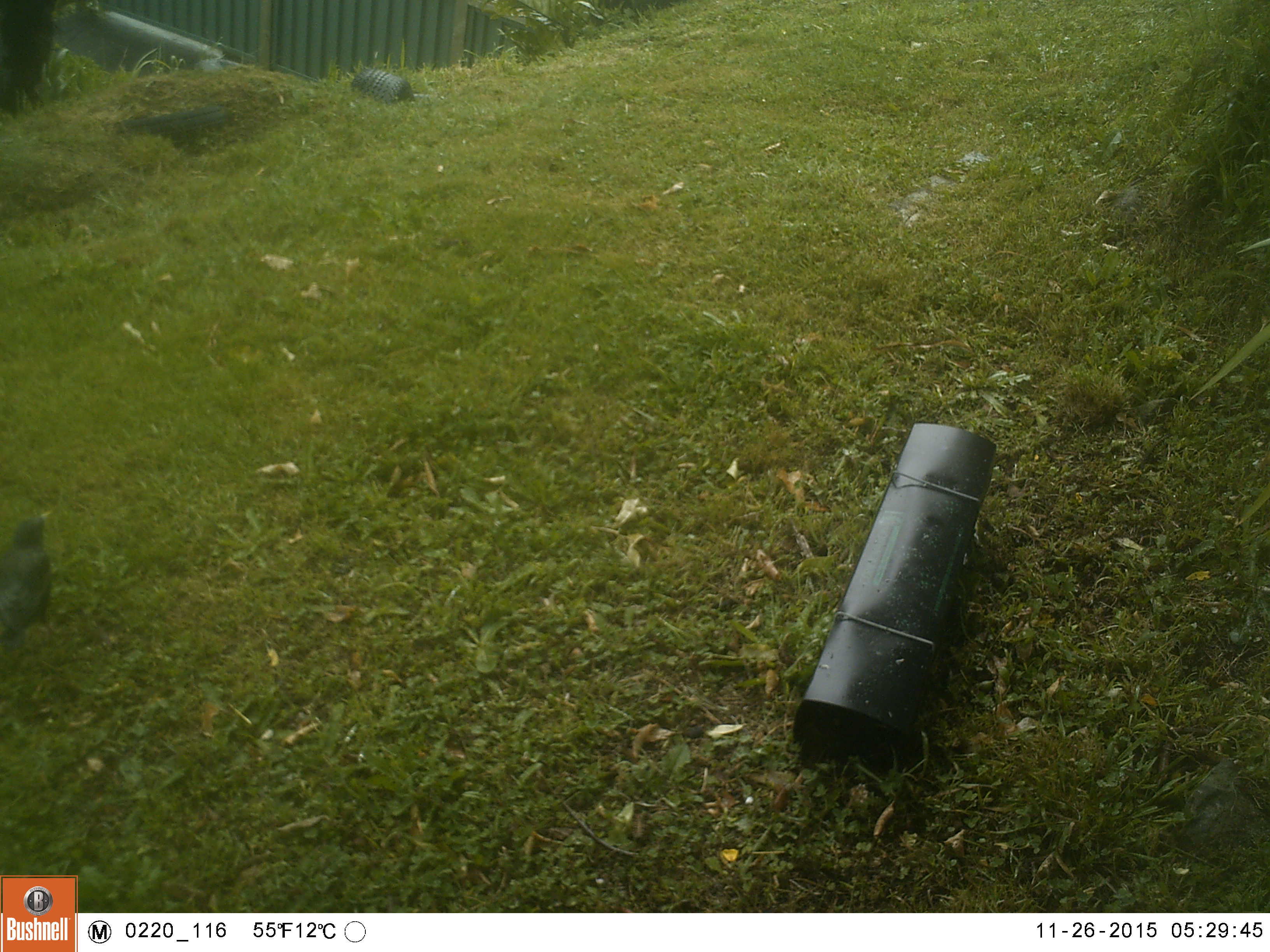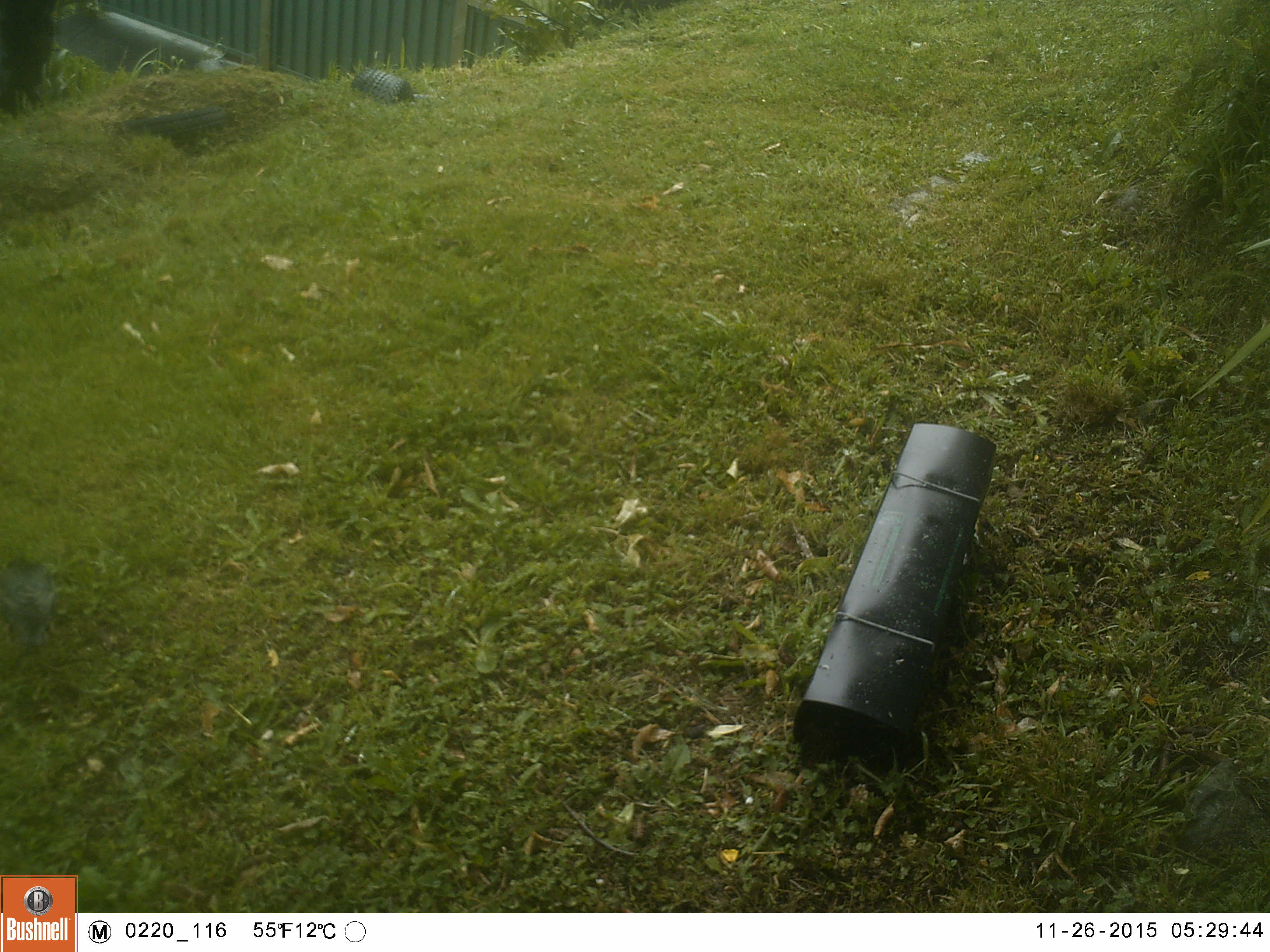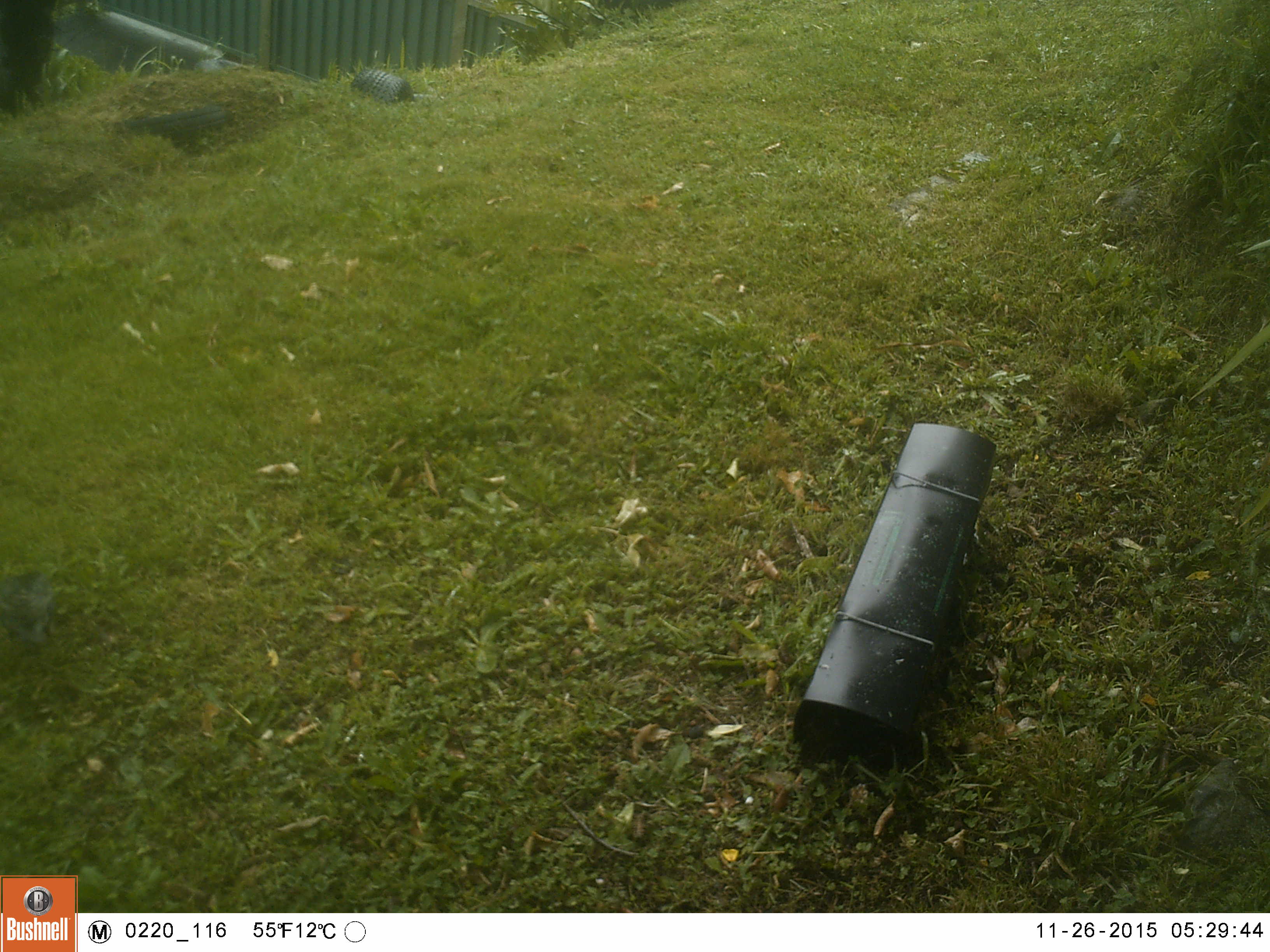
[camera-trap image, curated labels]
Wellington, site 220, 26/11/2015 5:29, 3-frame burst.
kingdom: Animalia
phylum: Chordata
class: Aves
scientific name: Aves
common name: bird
Bird (Aves).